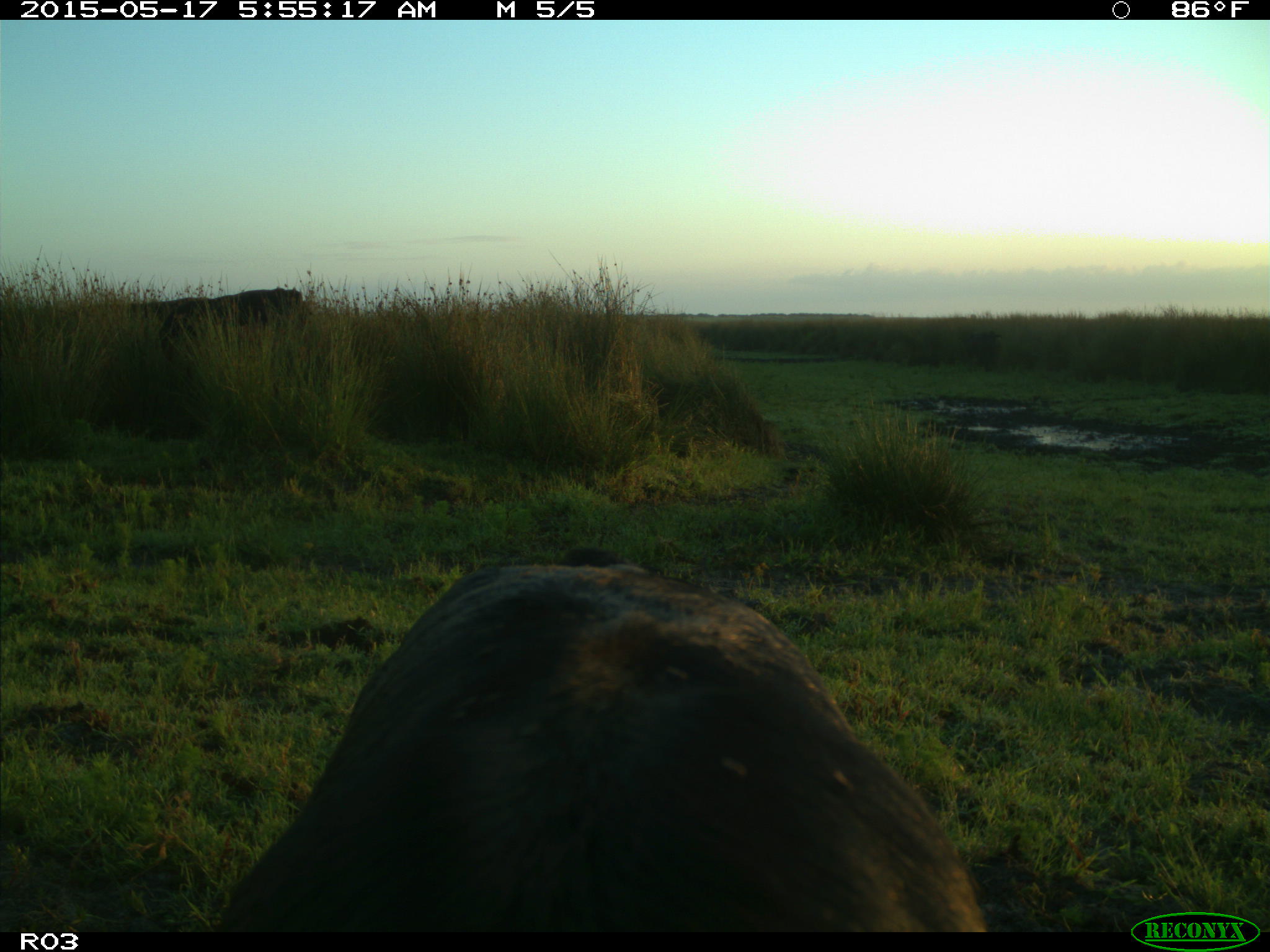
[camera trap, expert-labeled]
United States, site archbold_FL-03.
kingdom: Animalia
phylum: Chordata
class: Mammalia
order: Artiodactyla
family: Bovidae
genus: Bos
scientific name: Bos taurus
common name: domestic cow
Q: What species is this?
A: Bos taurus (domestic cow).